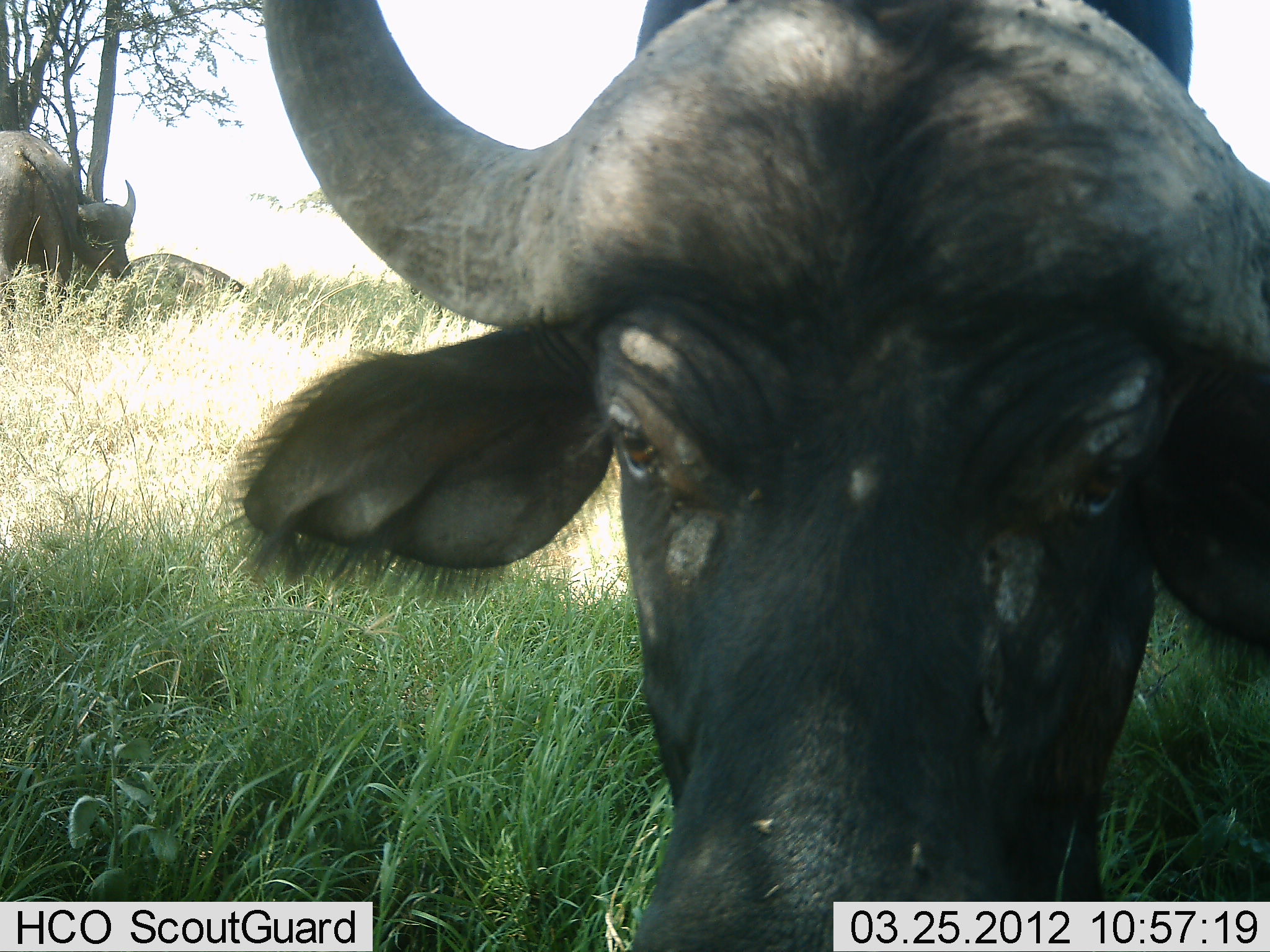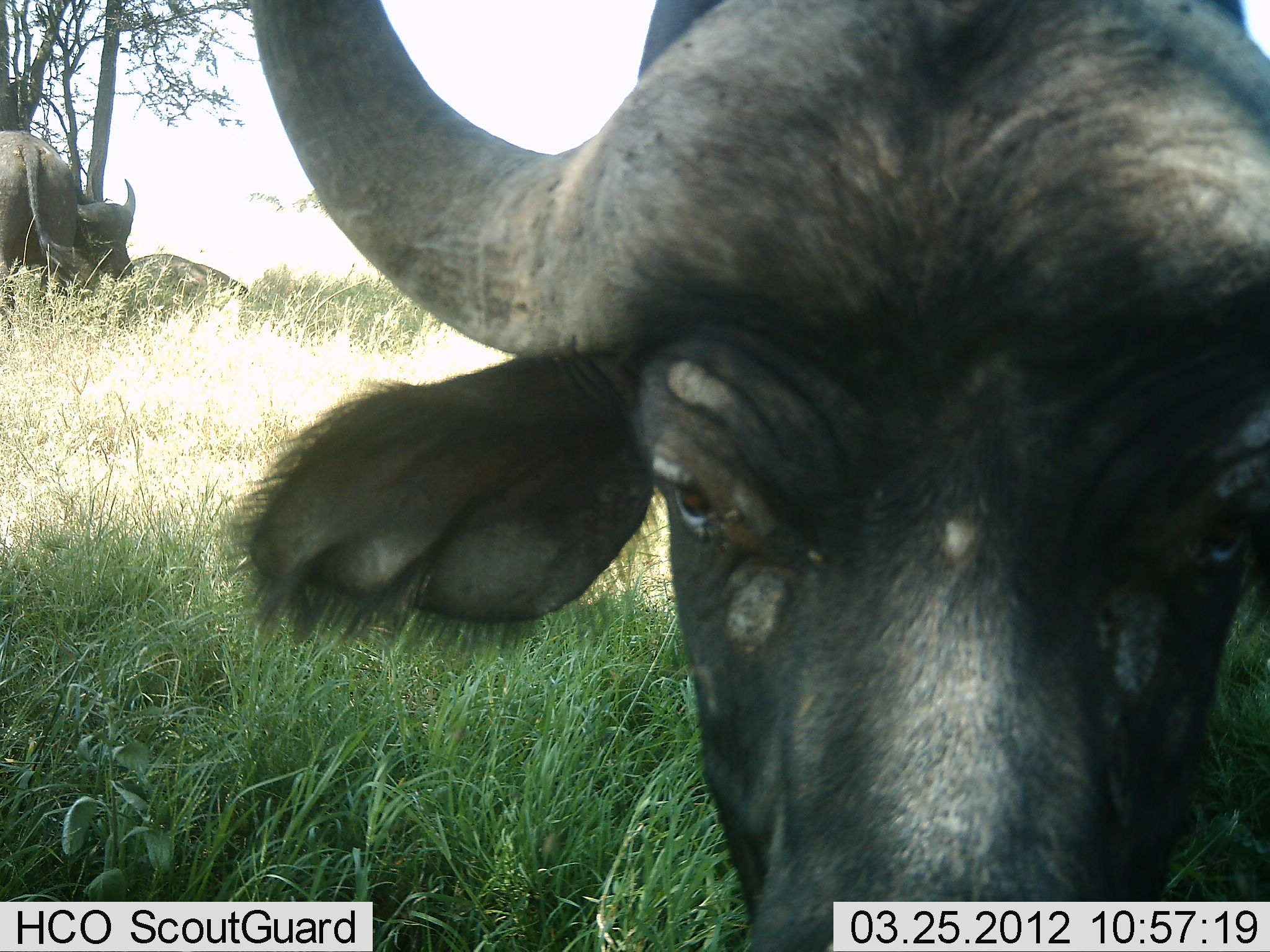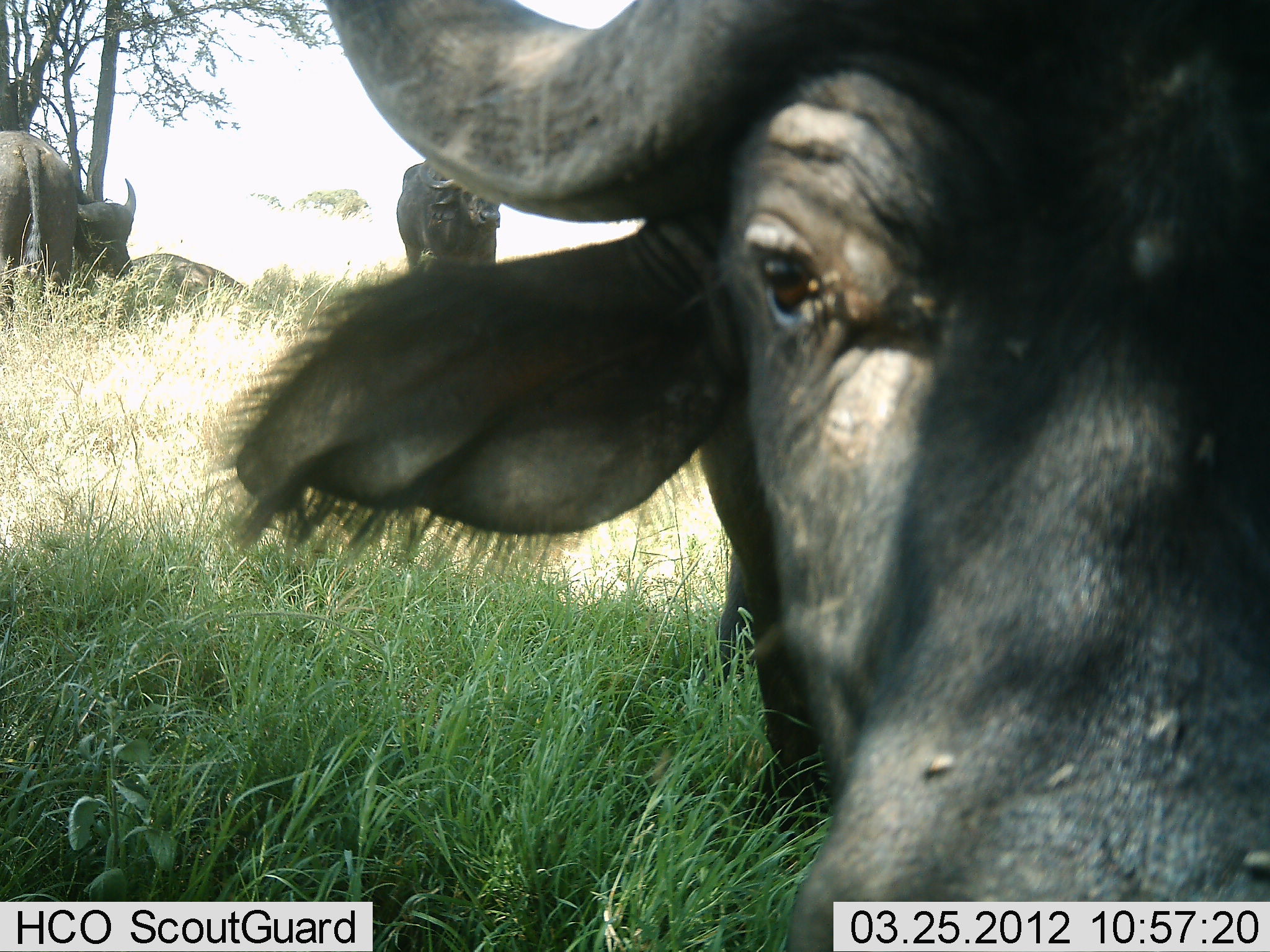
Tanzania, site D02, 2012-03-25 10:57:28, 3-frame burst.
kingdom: Animalia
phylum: Chordata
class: Mammalia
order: Artiodactyla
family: Bovidae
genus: Syncerus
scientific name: Syncerus caffer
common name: cape buffalo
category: buffalo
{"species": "buffalo (cape buffalo) (Syncerus caffer)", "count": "3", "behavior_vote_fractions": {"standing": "81%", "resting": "31%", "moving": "12%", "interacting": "0%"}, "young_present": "0%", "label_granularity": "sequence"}